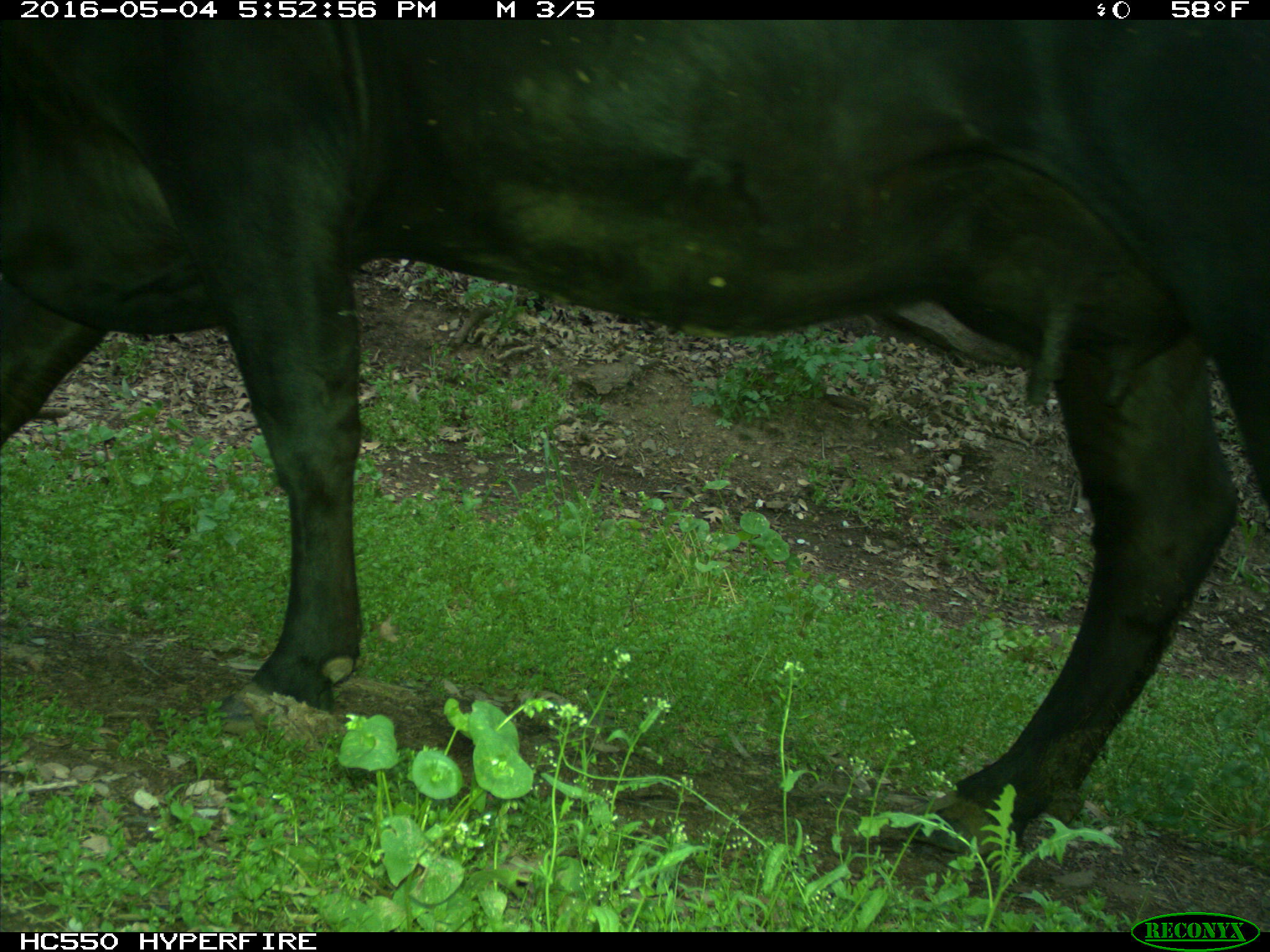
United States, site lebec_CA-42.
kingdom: Animalia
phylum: Chordata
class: Mammalia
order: Artiodactyla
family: Bovidae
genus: Bos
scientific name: Bos taurus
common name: domestic cow